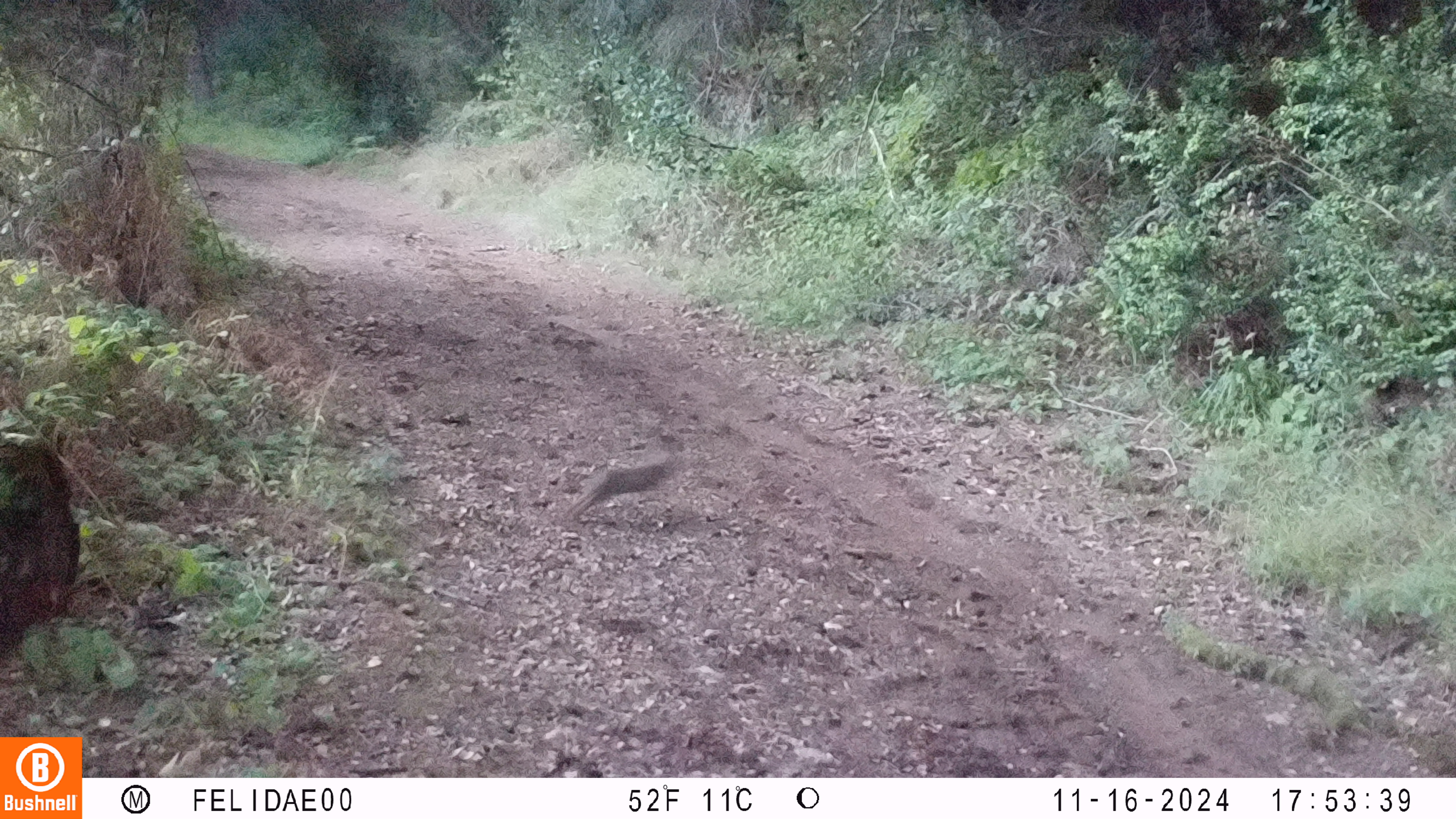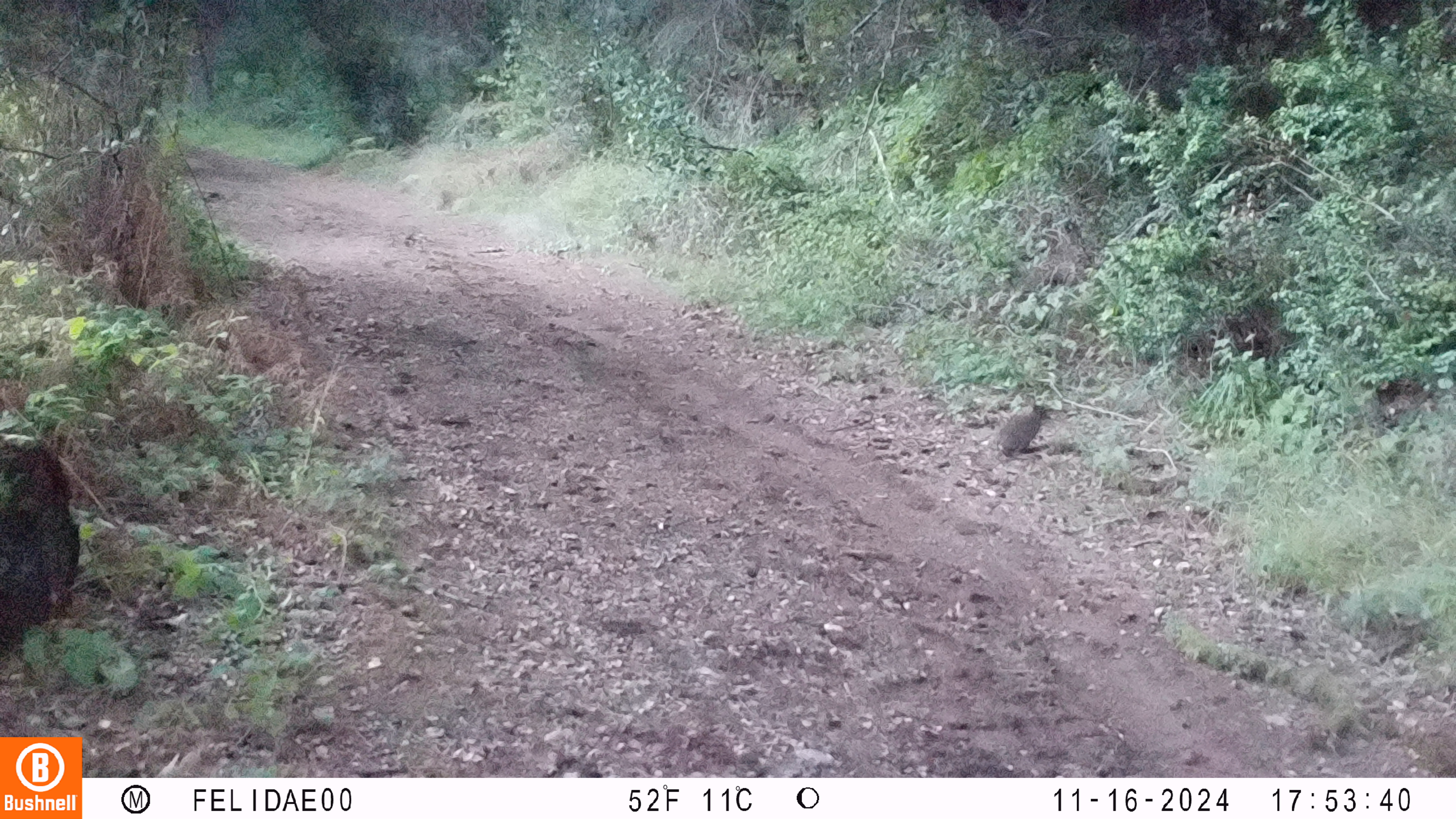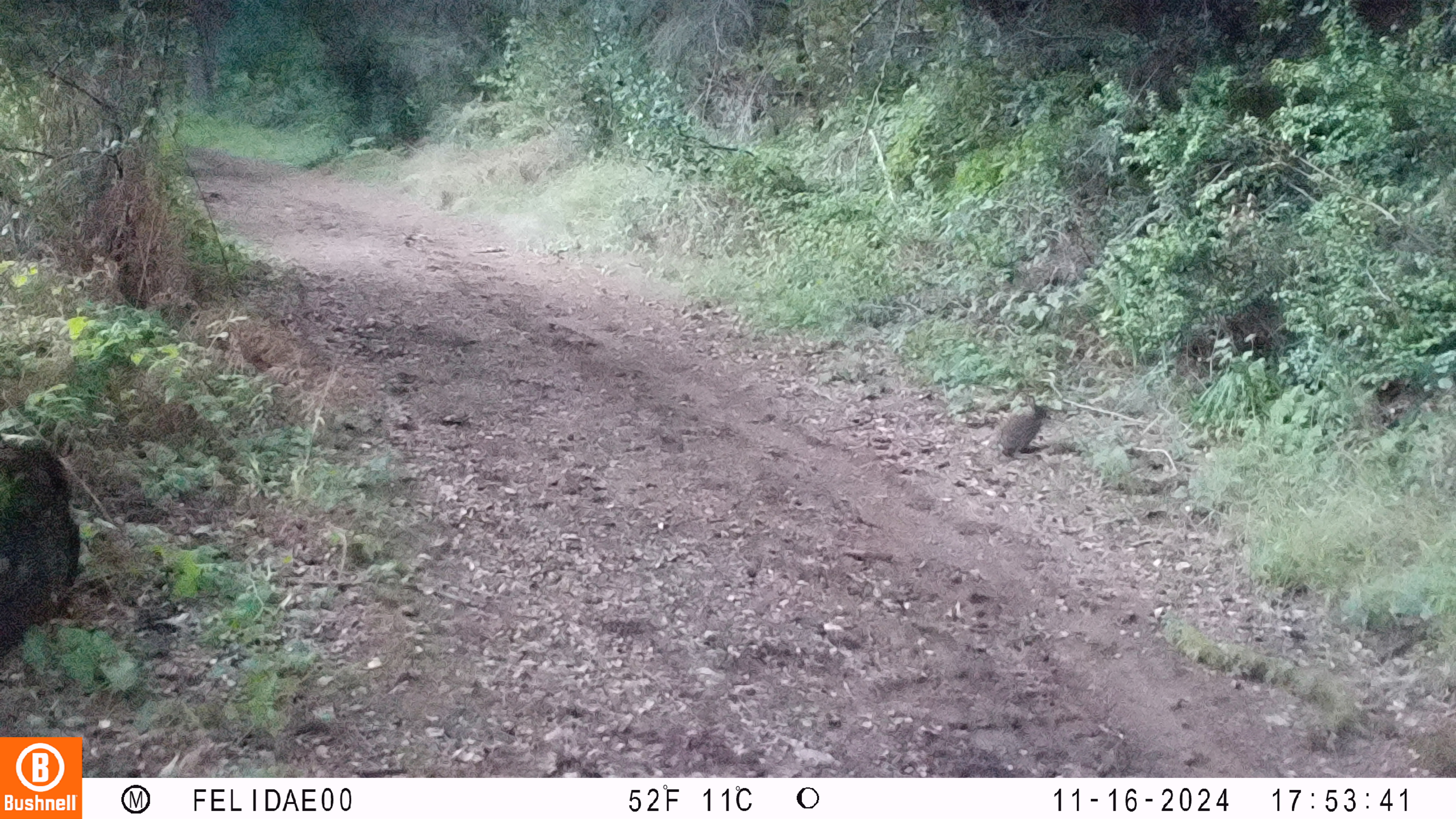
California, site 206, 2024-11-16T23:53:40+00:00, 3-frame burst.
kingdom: Animalia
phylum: Chordata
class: Mammalia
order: Lagomorpha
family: Leporidae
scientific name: Leporidae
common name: rabbit